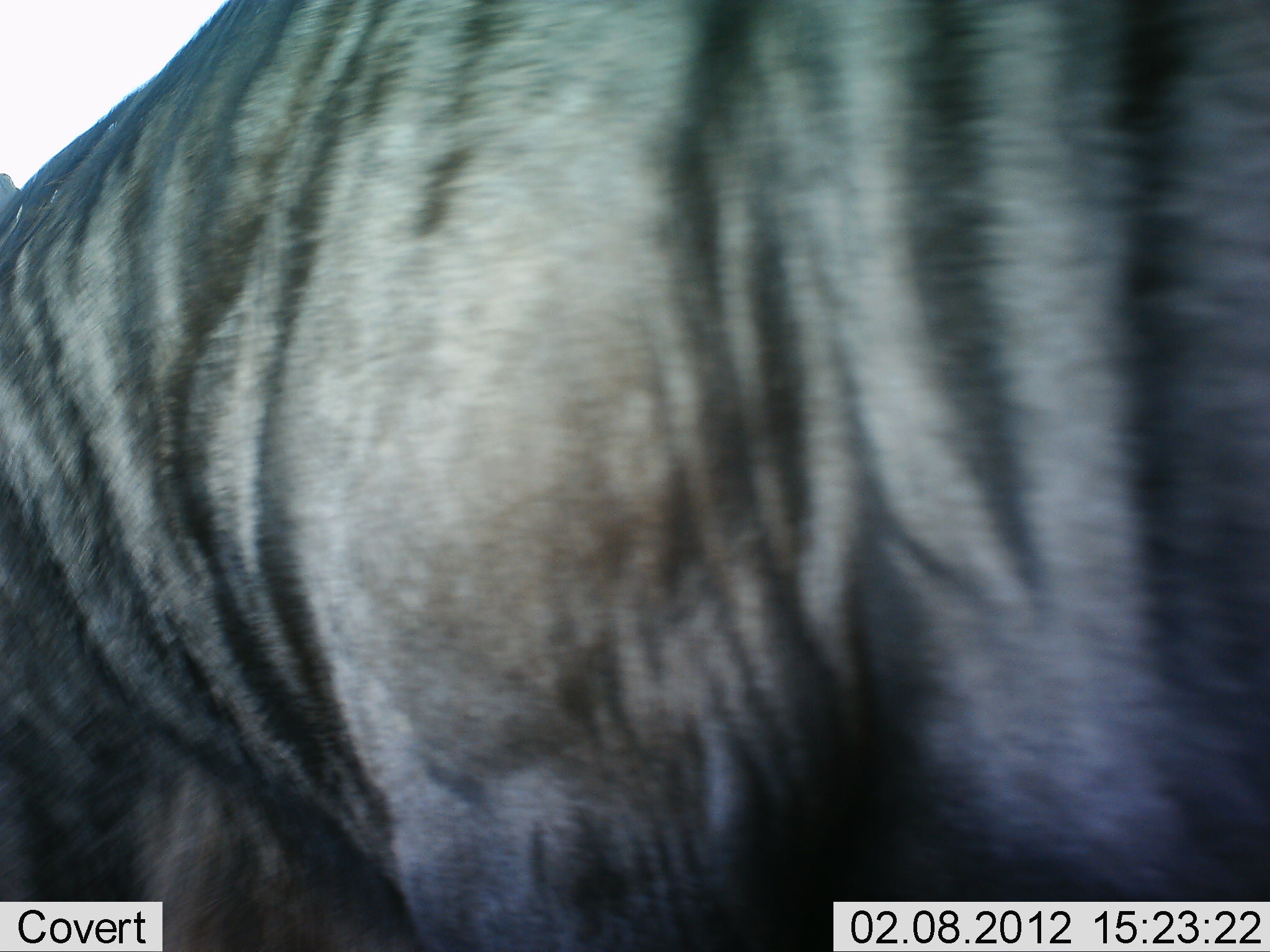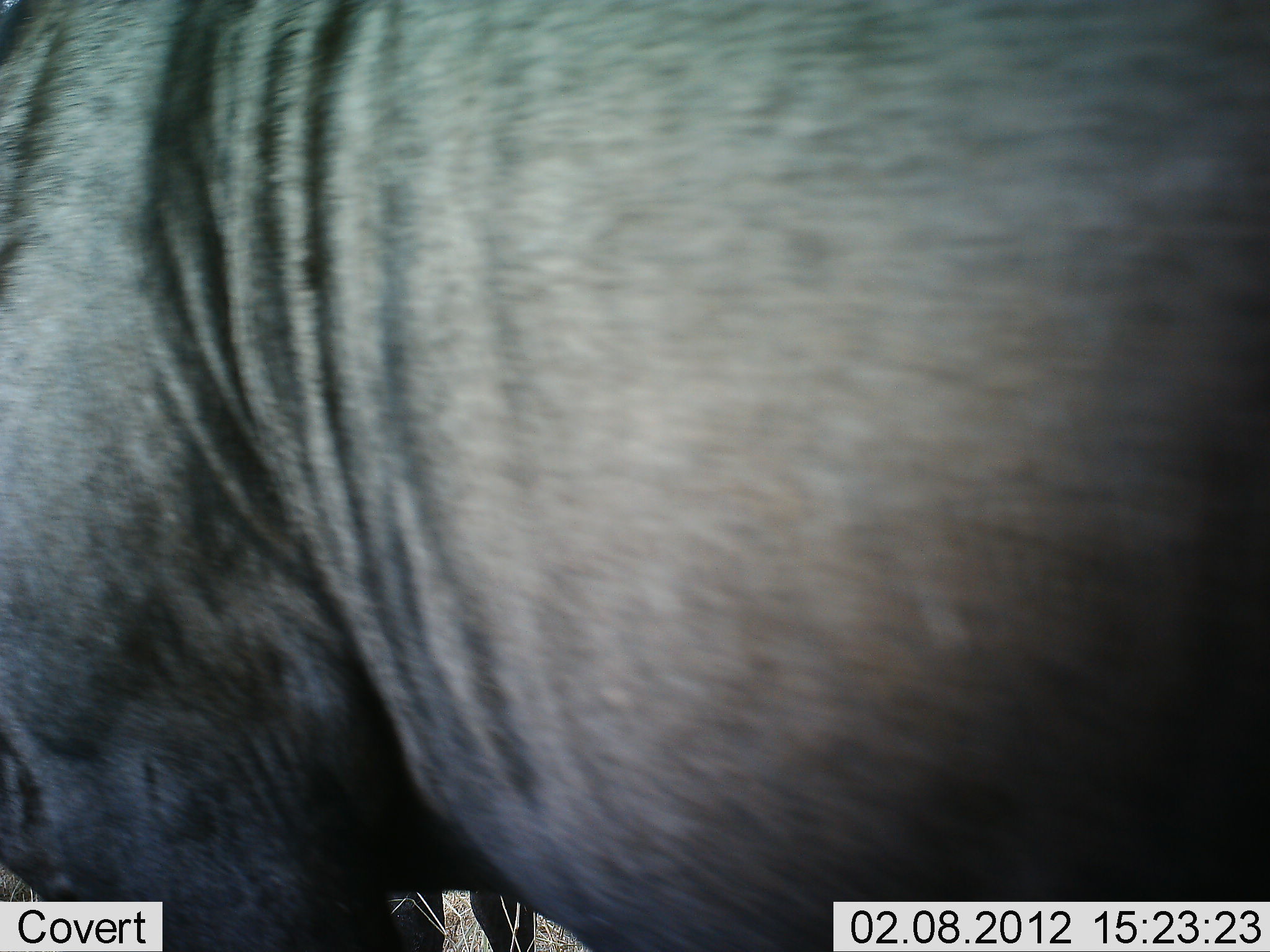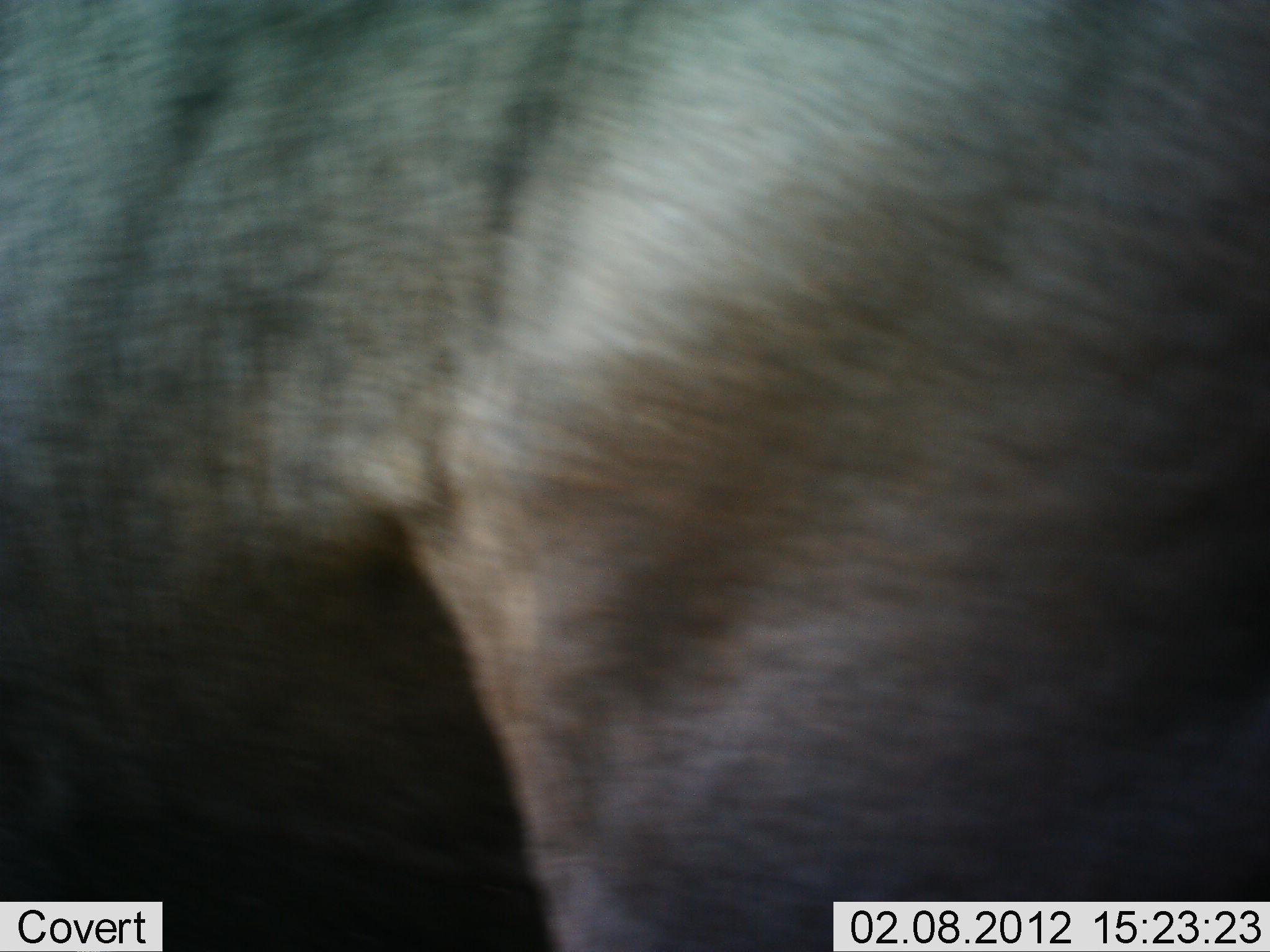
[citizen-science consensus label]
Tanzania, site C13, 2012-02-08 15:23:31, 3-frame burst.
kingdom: Animalia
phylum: Chordata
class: Mammalia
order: Artiodactyla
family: Bovidae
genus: Connochaetes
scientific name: Connochaetes taurinus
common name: blue wildebeest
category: wildebeest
Wildebeest (blue wildebeest) (Connochaetes taurinus), count 1. Behavior (volunteer vote fractions): standing 48%, resting 0%, moving 57%, interacting 0%. Young present (vote fraction): 0%. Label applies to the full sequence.